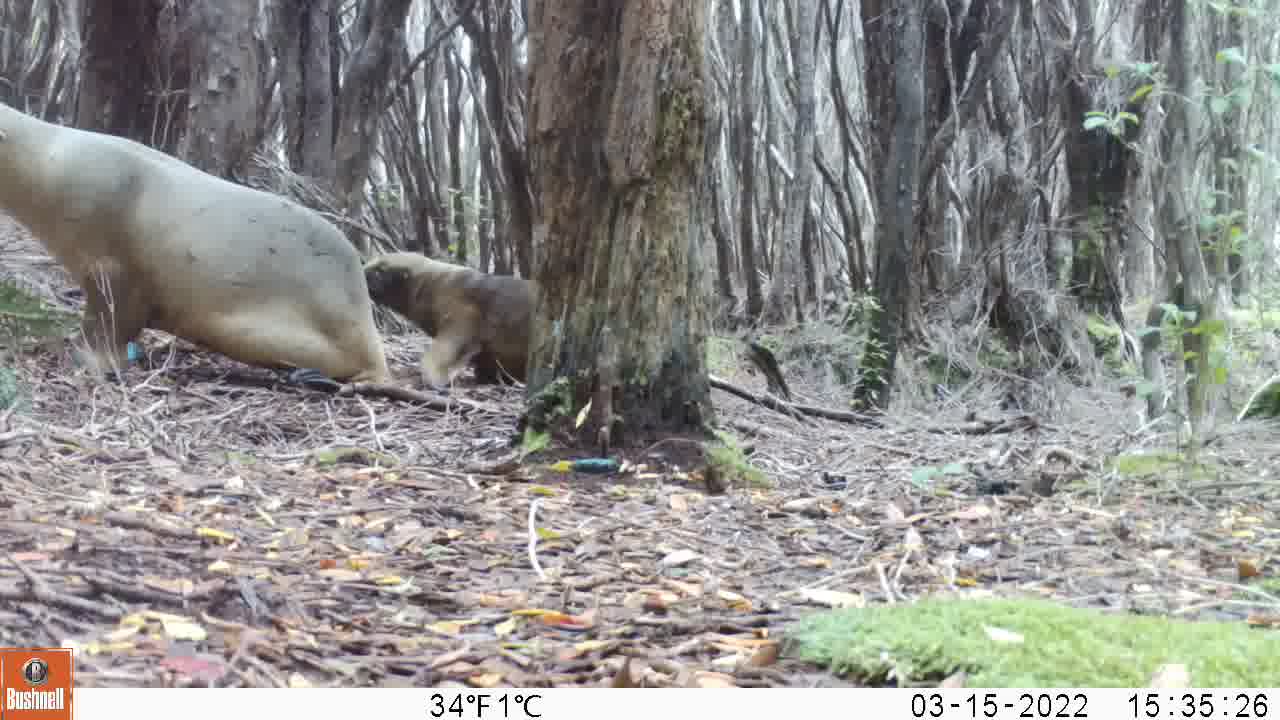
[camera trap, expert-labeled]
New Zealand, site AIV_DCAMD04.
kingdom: Animalia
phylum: Chordata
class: Mammalia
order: Carnivora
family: Otariidae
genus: Phocarctos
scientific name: Phocarctos hookeri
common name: new zealand sea lion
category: sealion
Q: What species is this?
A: Sealion (new zealand sea lion) (Phocarctos hookeri).